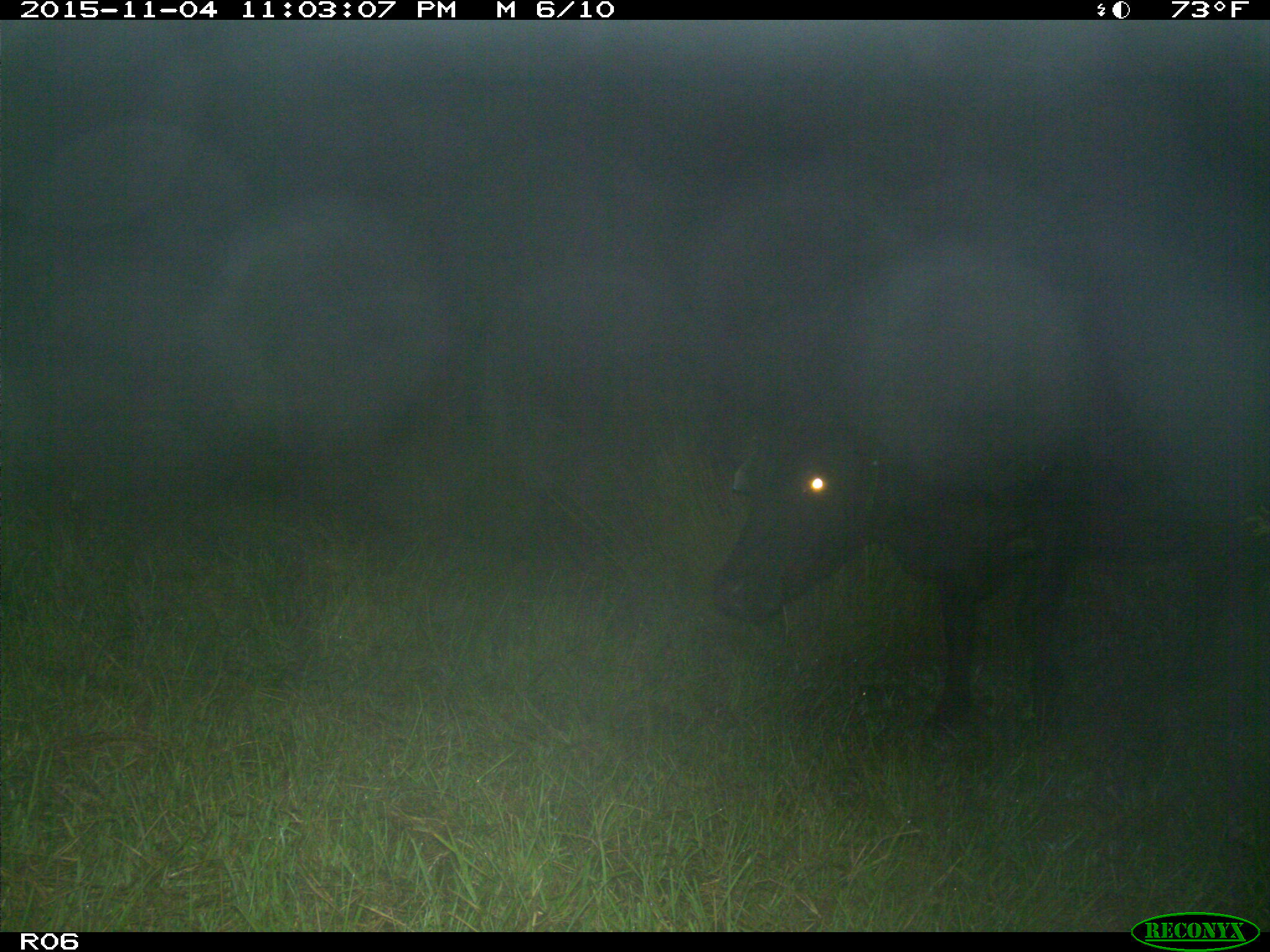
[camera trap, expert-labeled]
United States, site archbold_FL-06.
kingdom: Animalia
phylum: Chordata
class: Mammalia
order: Artiodactyla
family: Bovidae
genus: Bos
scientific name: Bos taurus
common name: domestic cow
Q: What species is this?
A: Bos taurus (domestic cow).